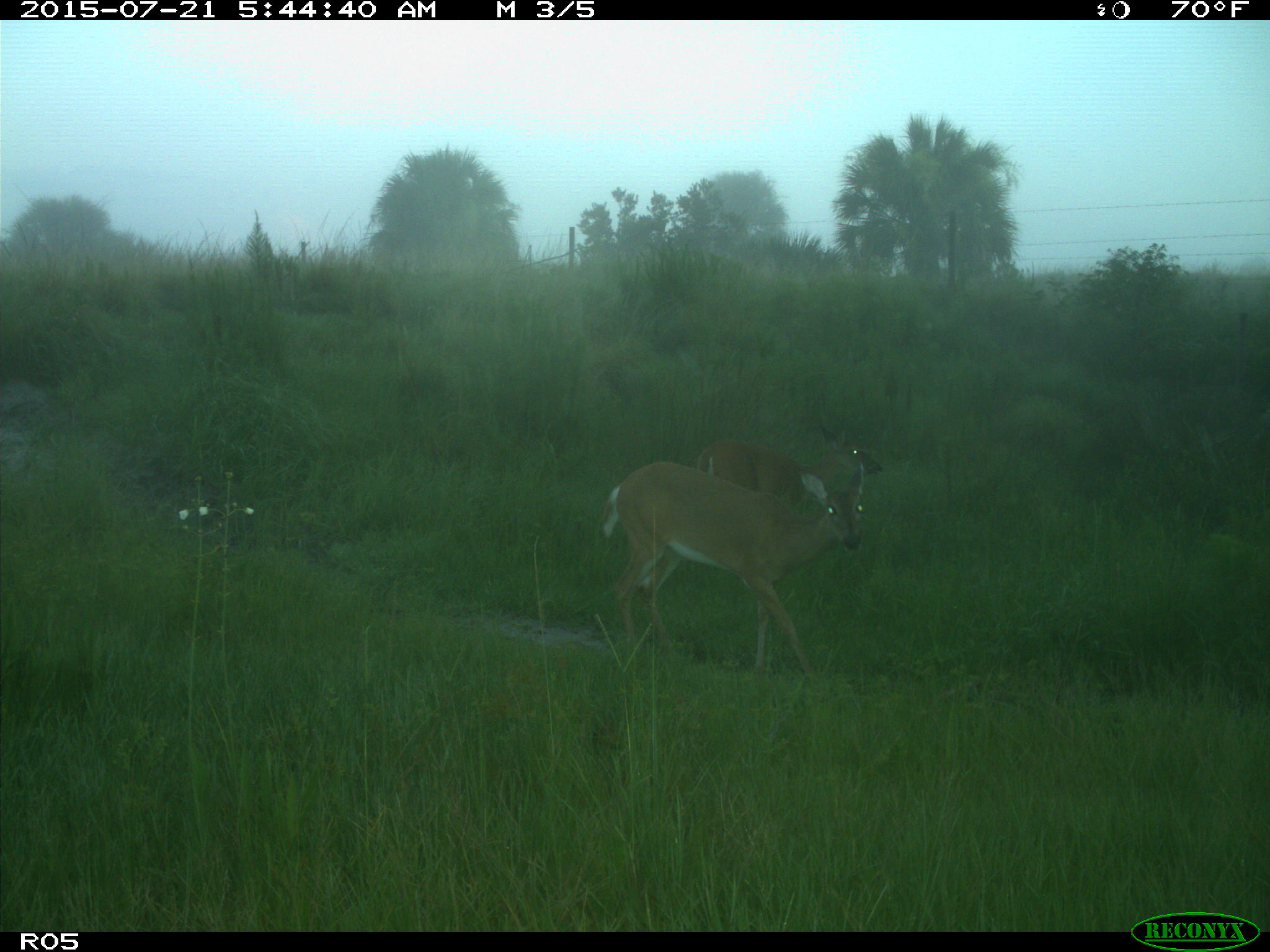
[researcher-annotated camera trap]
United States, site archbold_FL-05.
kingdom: Animalia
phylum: Chordata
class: Mammalia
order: Artiodactyla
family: Cervidae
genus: Odocoileus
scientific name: Odocoileus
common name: deer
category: unidentified deer